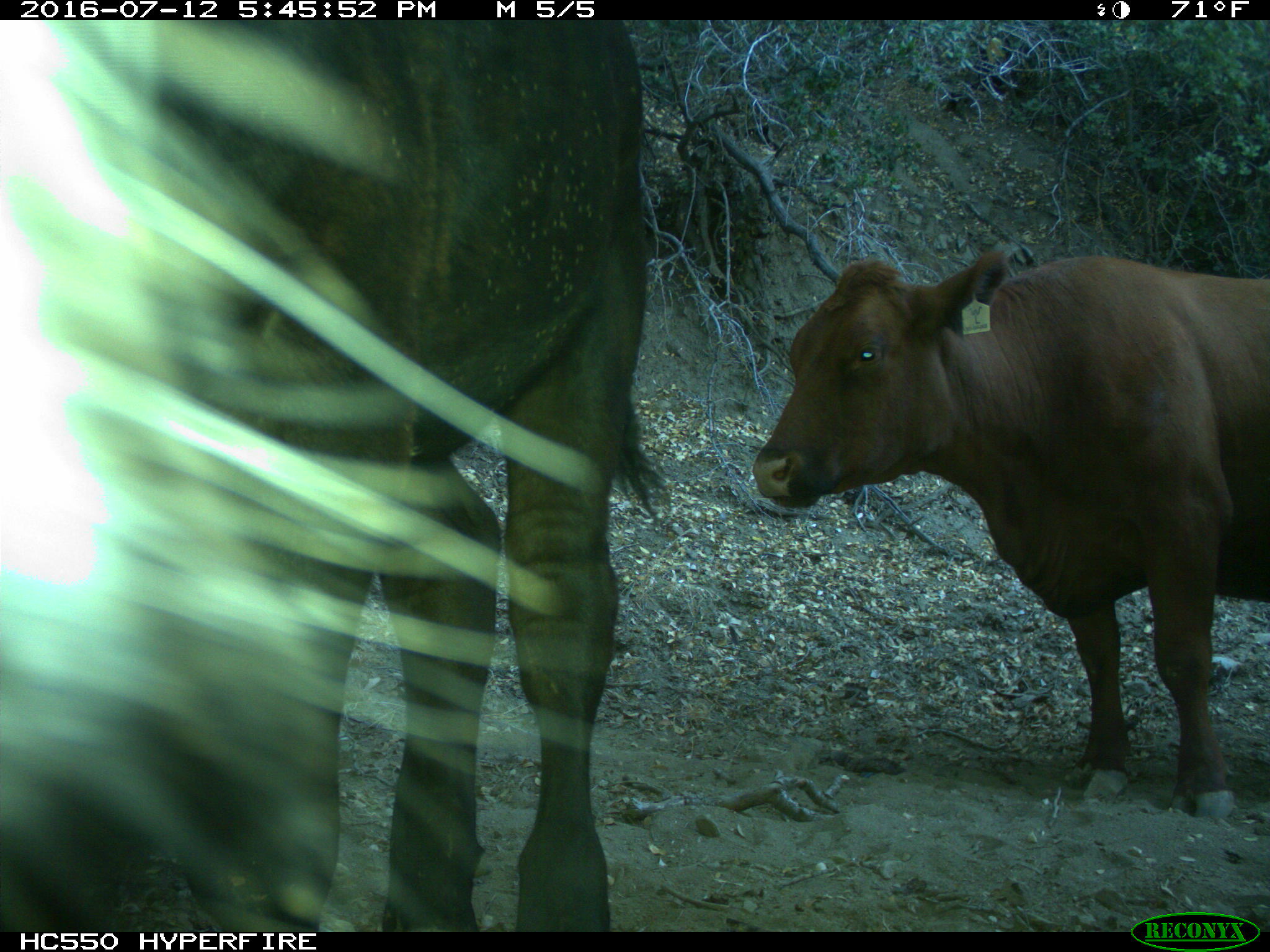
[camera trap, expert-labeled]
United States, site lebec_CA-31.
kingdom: Animalia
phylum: Chordata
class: Mammalia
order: Artiodactyla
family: Bovidae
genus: Bos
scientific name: Bos taurus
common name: domestic cow